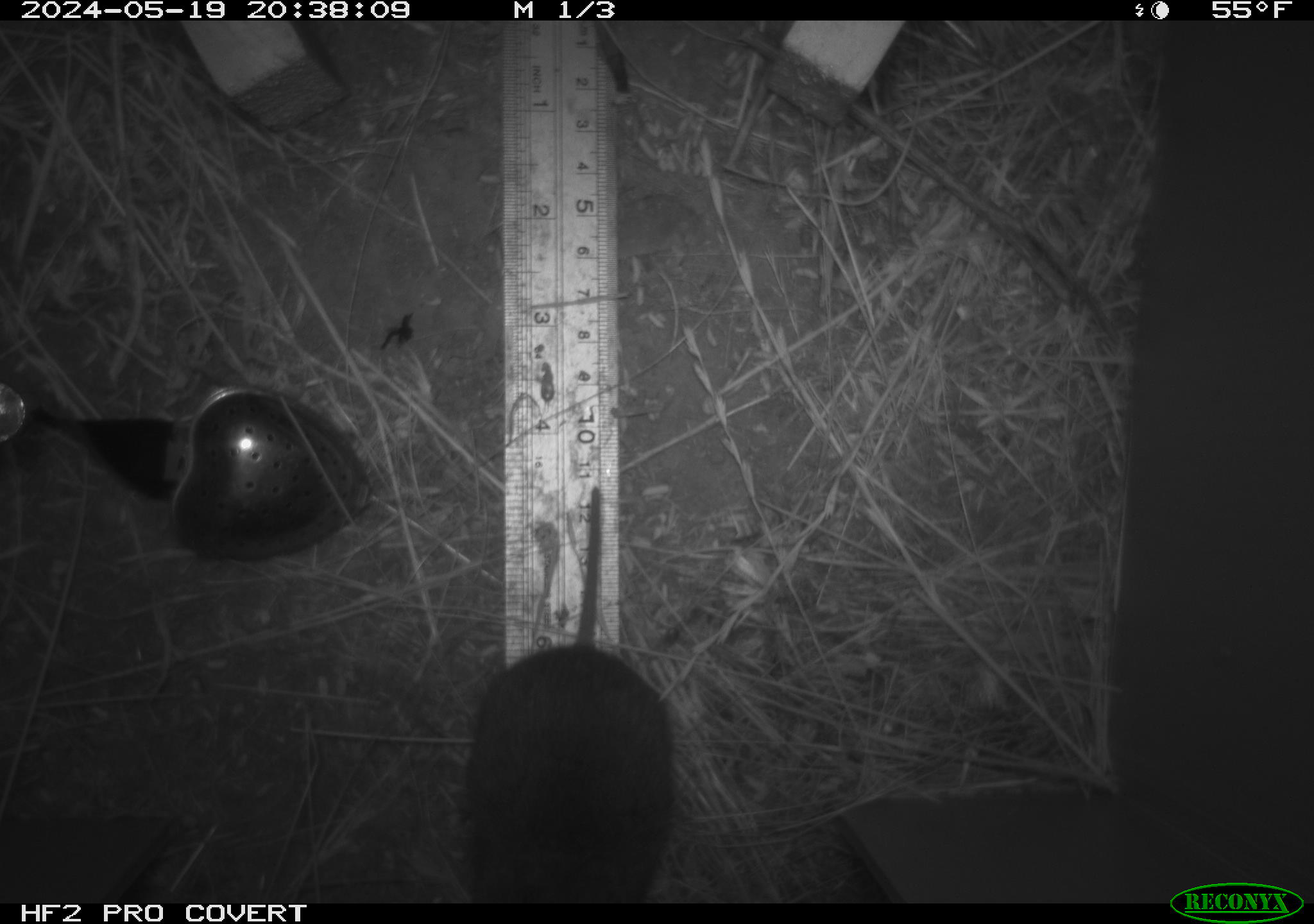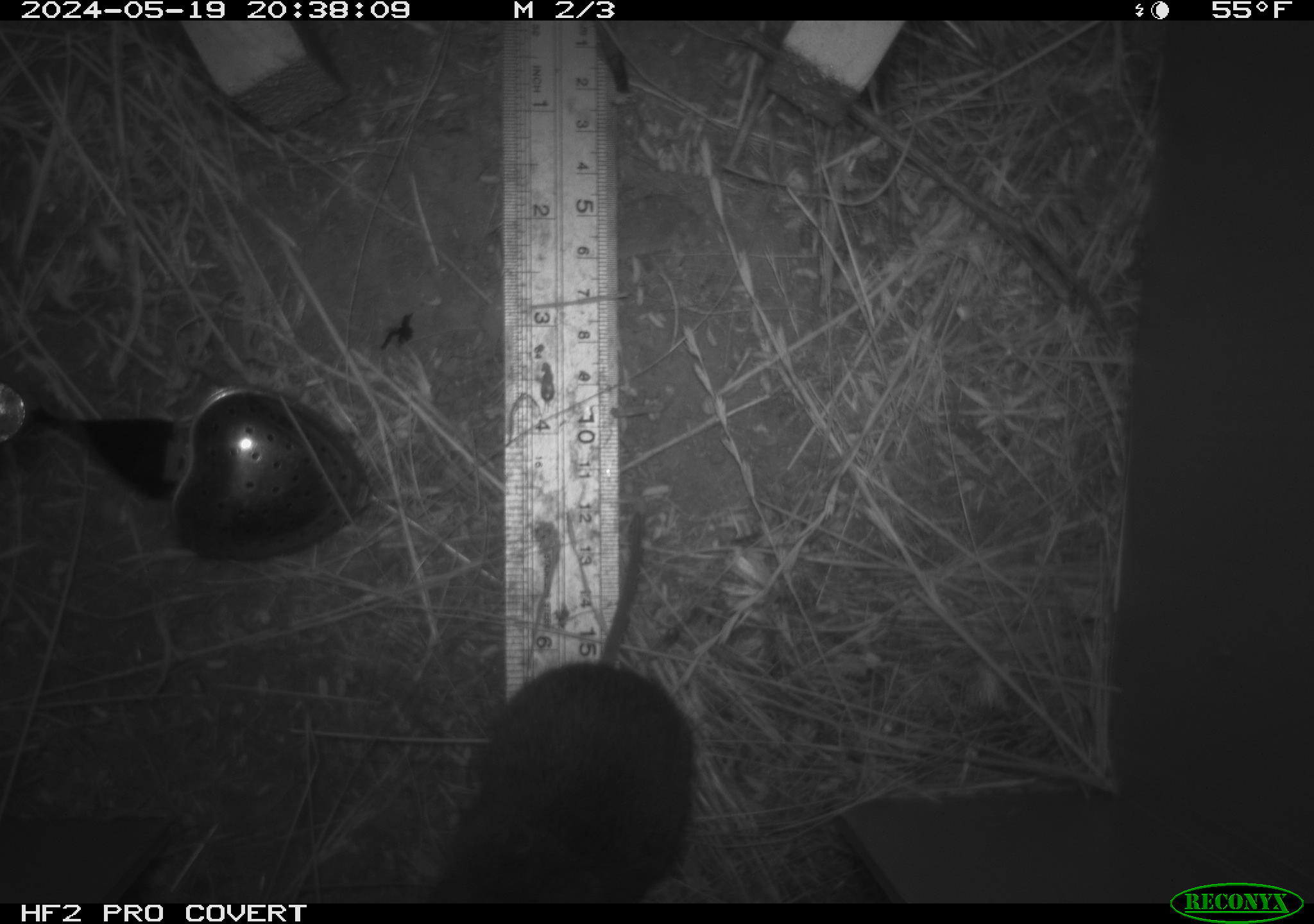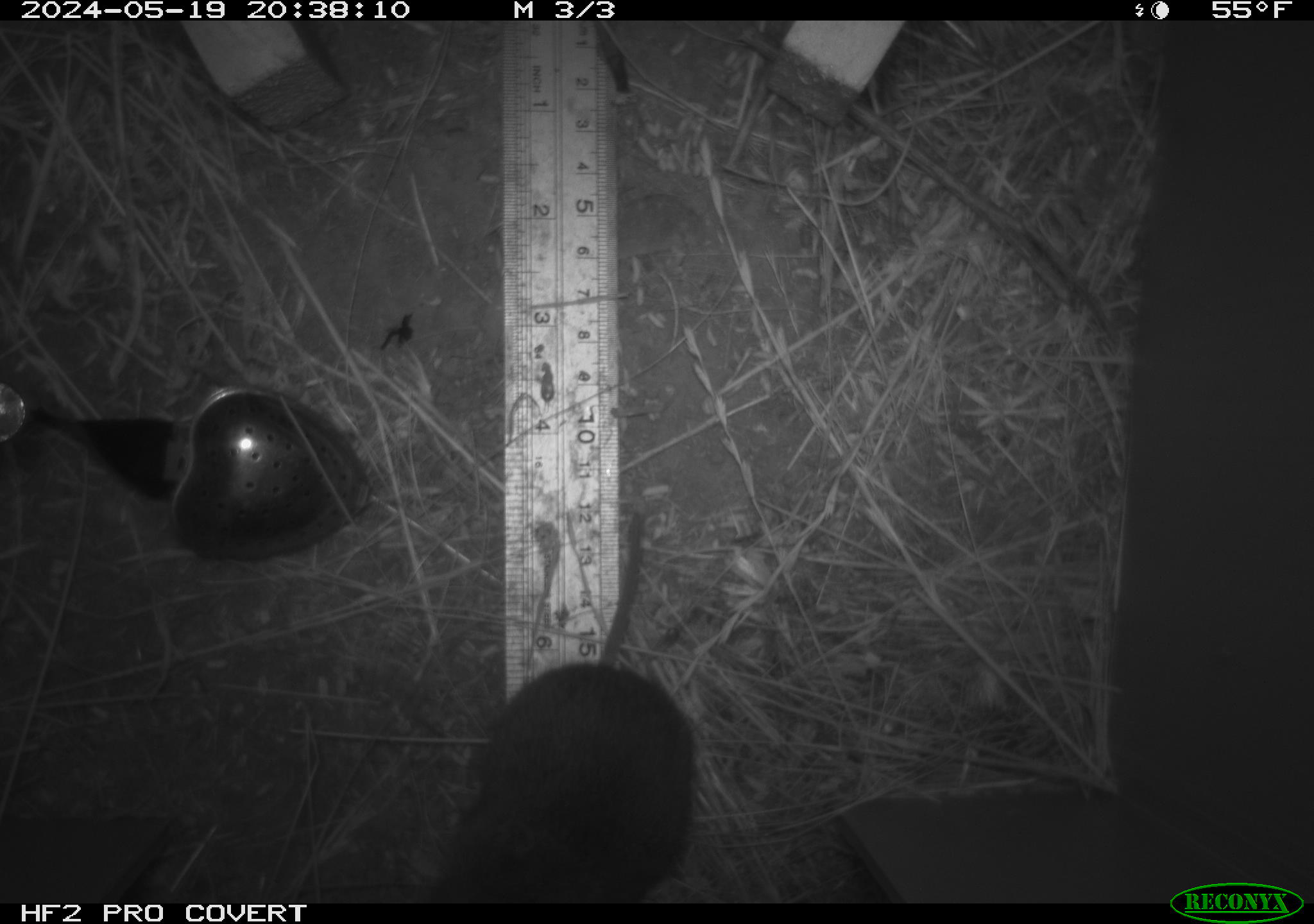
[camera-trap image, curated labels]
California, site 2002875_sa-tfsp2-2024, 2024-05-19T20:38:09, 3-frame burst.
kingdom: Animalia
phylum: Chordata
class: Mammalia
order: Rodentia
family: Cricetidae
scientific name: Arvicolinae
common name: voles, lemmings, and muskrats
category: arvicolinae subfamily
Arvicolinae subfamily (voles, lemmings, and muskrats) (Arvicolinae).